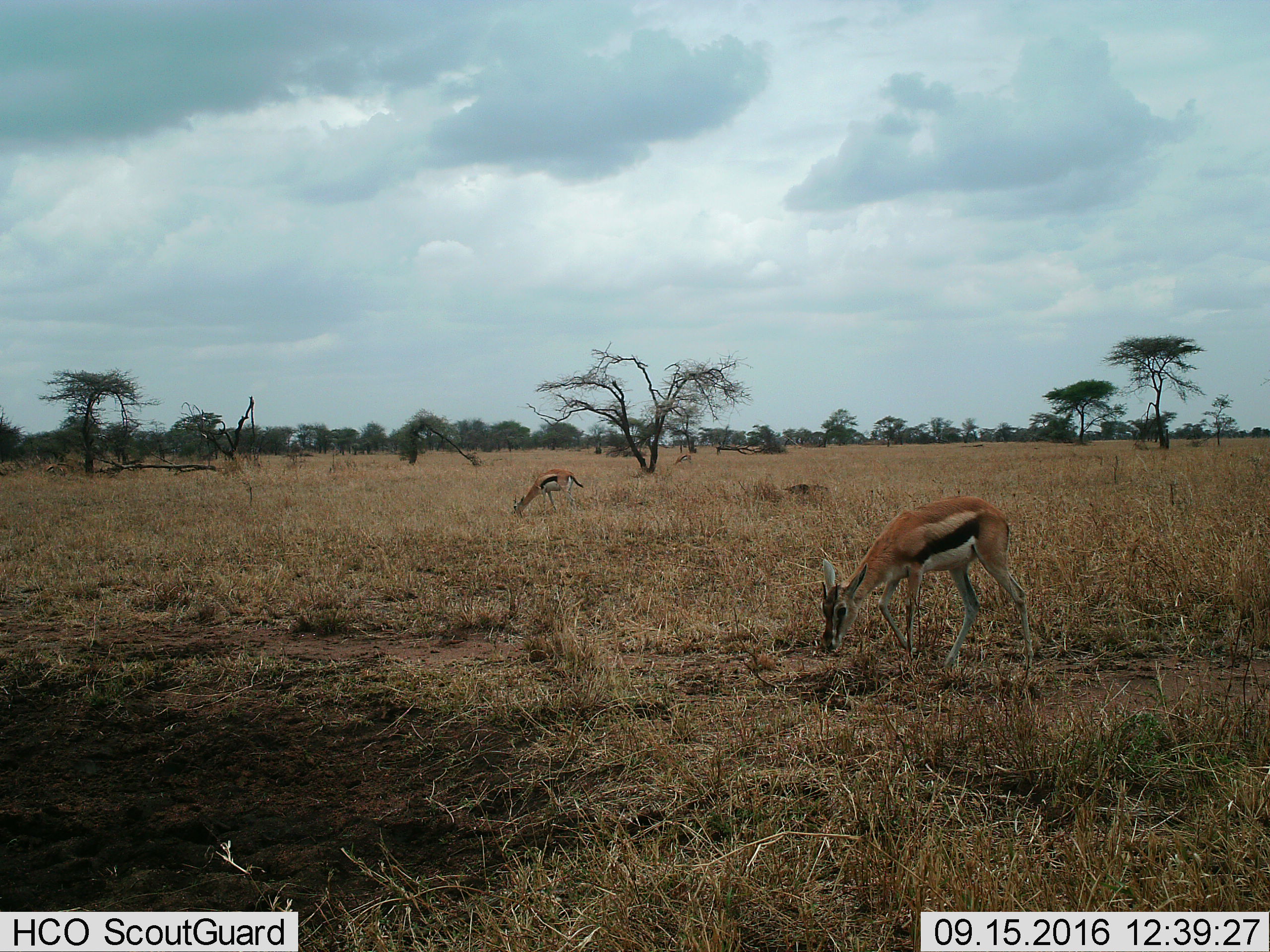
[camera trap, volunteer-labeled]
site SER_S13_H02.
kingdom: Animalia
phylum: Chordata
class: Mammalia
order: Artiodactyla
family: Bovidae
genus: Eudorcas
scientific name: Eudorcas thomsonii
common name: thomson's gazelle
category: gazellethomsons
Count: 2.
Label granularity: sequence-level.